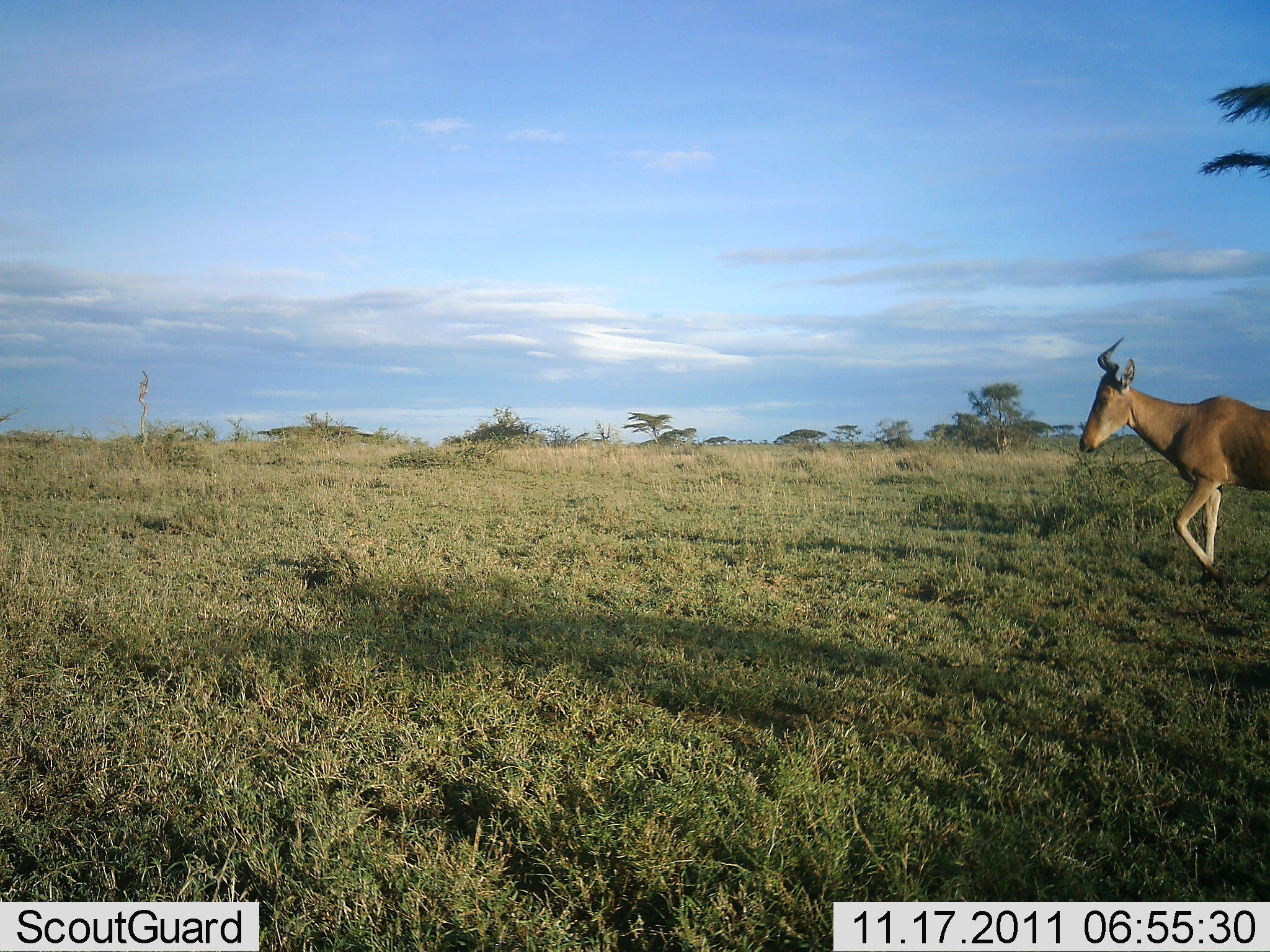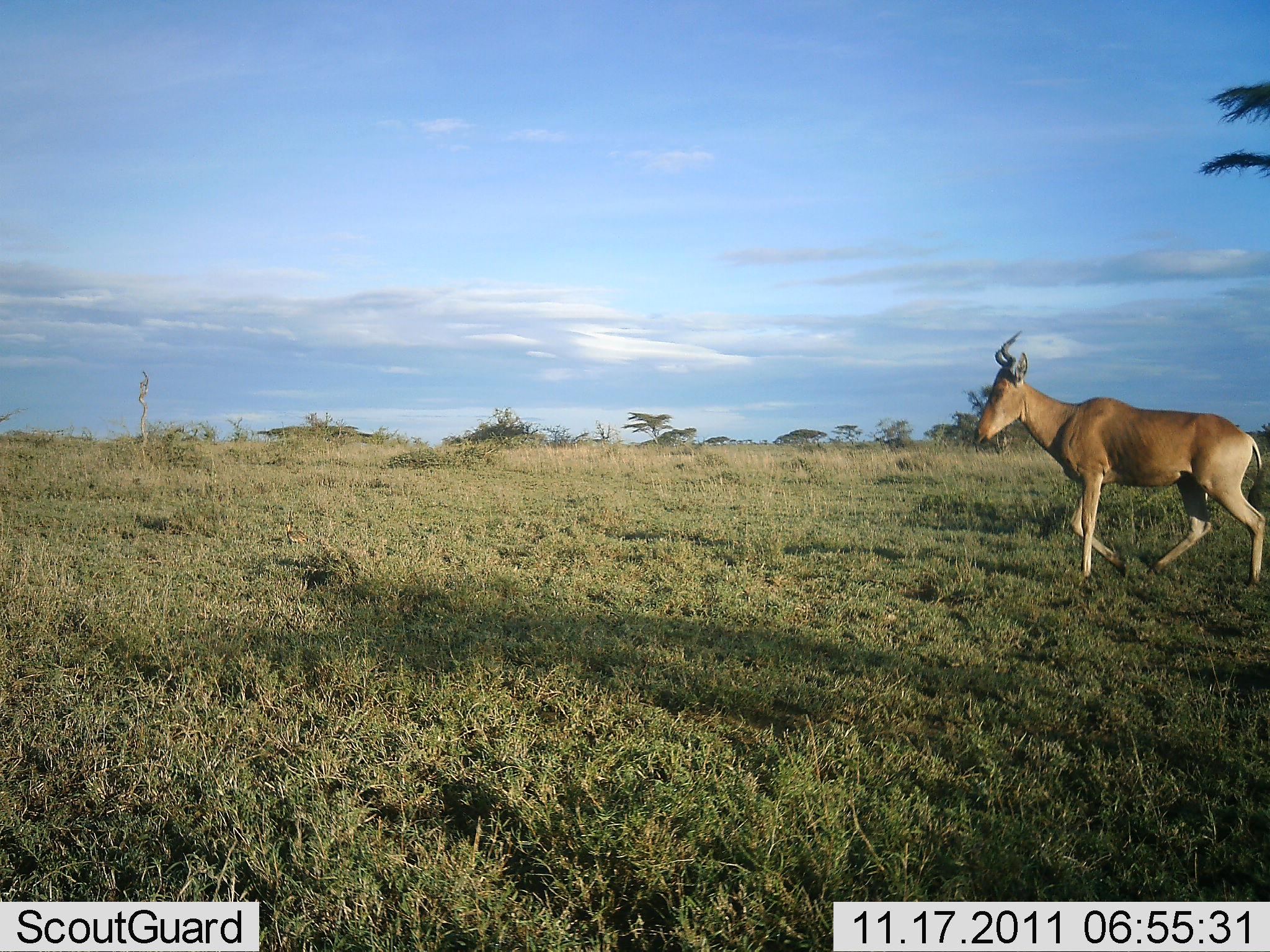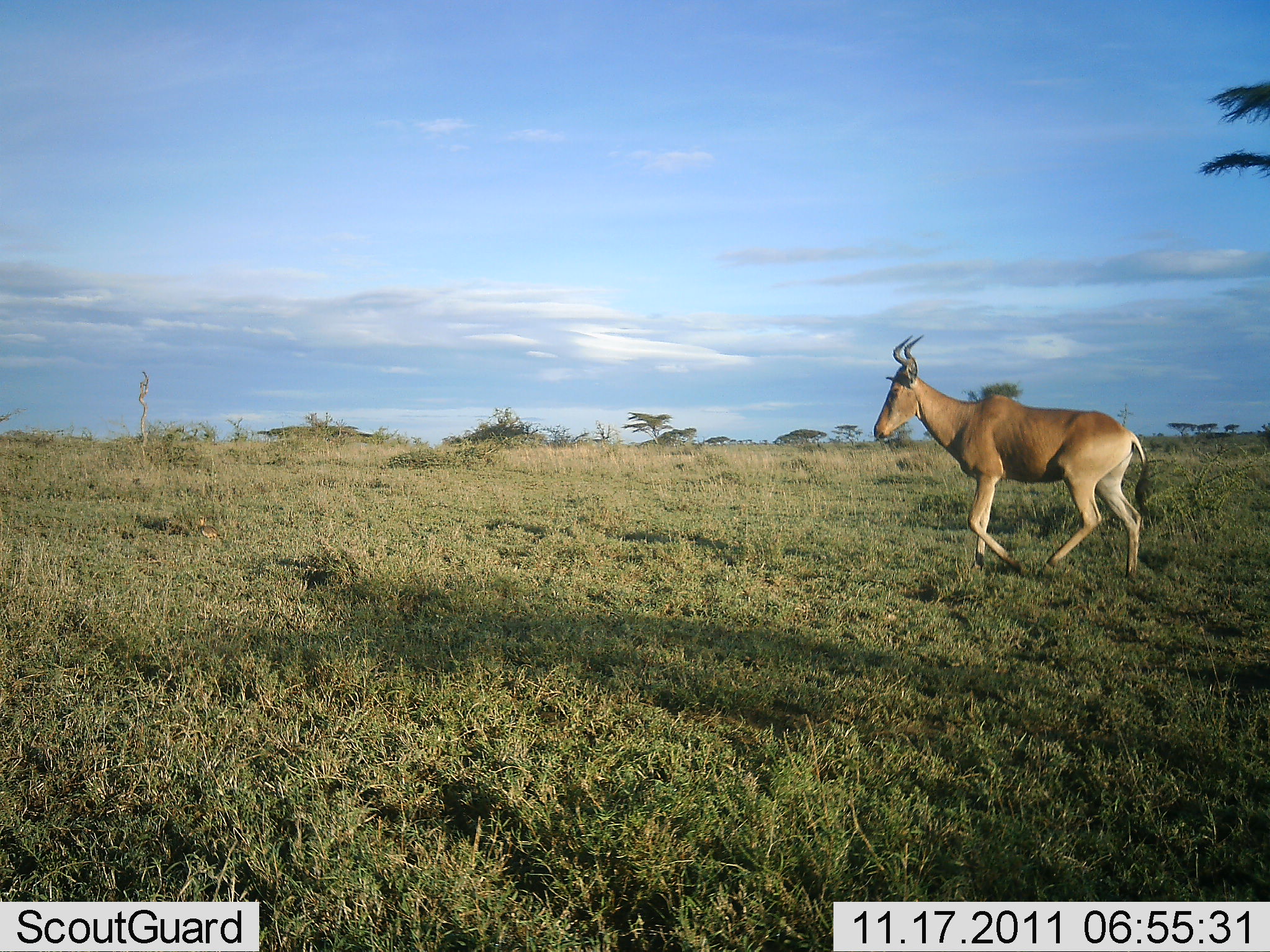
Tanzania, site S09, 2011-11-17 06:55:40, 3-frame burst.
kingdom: Animalia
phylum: Chordata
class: Mammalia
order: Artiodactyla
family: Bovidae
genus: Alcelaphus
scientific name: Alcelaphus buselaphus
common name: hartebeest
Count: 1.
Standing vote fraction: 8%.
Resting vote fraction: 0%.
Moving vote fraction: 92%.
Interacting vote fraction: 0%.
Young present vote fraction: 0%.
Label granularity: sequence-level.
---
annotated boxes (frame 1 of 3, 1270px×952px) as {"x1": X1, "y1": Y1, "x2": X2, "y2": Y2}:
animal: {"x1": 1078, "y1": 337, "x2": 1270, "y2": 594}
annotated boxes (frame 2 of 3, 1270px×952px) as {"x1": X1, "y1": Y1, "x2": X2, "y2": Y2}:
animal: {"x1": 974, "y1": 331, "x2": 1265, "y2": 590}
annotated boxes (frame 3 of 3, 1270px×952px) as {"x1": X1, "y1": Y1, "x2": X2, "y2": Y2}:
animal: {"x1": 873, "y1": 335, "x2": 1150, "y2": 582}